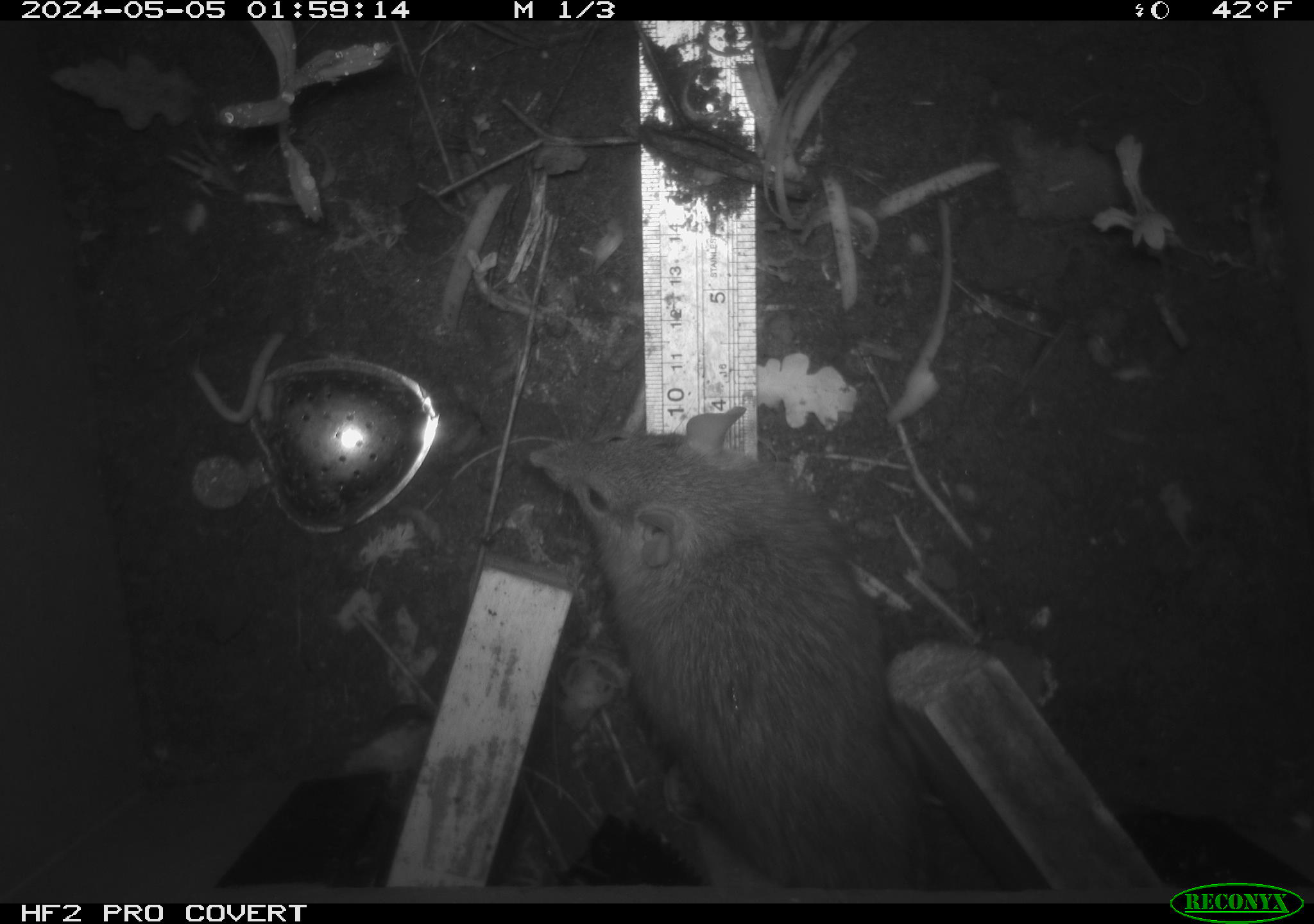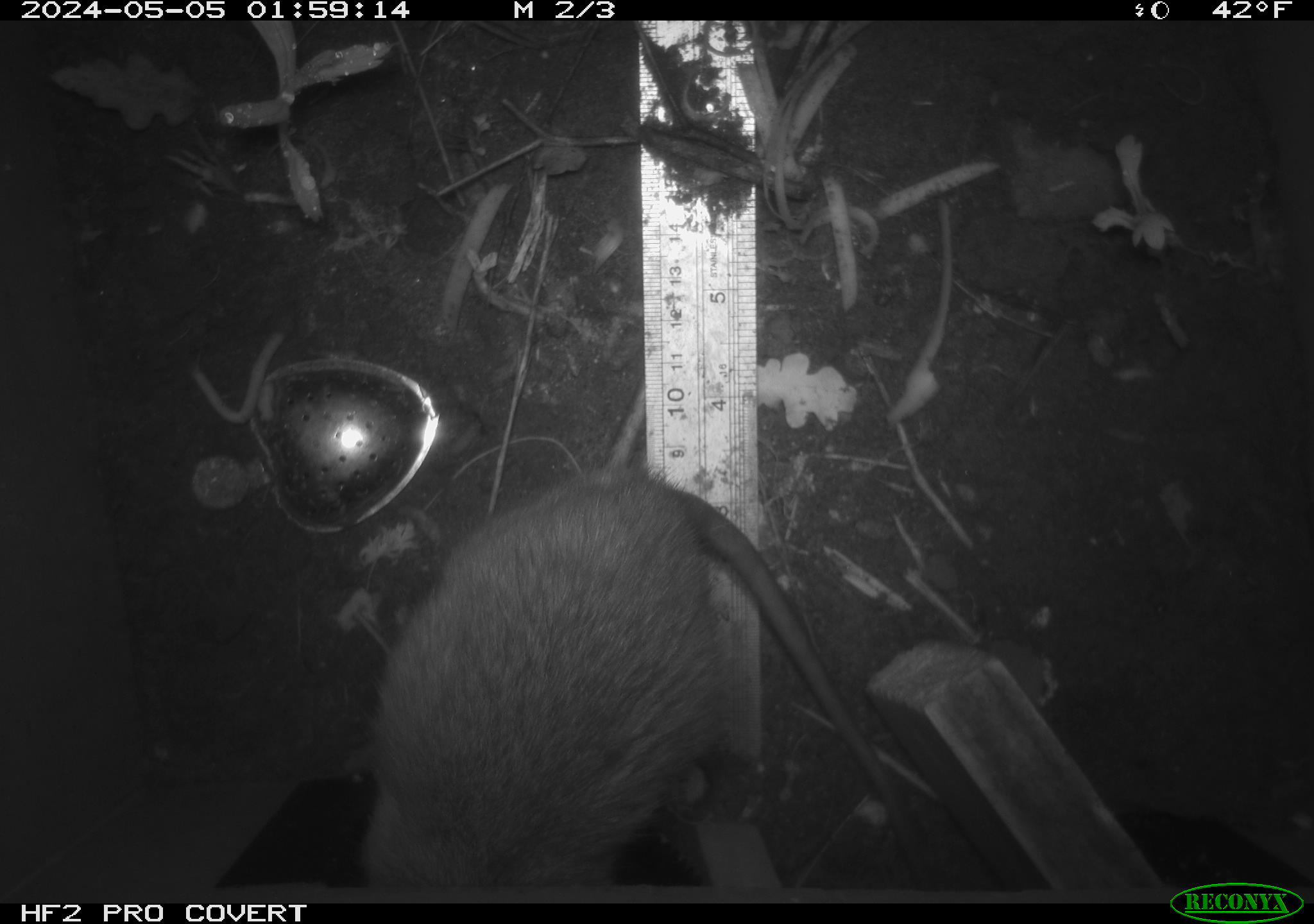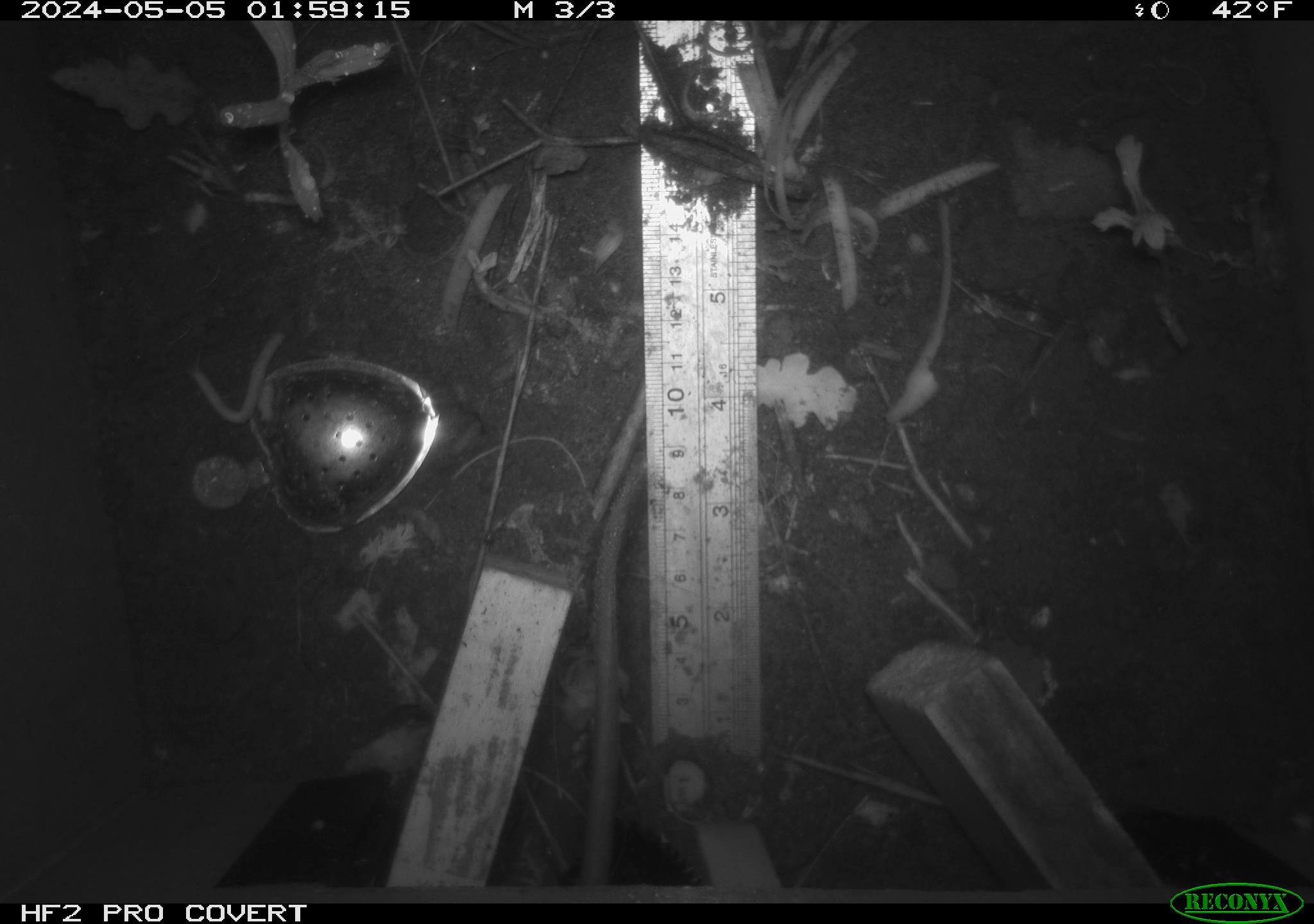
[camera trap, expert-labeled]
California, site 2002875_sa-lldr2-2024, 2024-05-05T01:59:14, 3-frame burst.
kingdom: Animalia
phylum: Chordata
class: Mammalia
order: Rodentia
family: Muridae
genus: Rattus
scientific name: Rattus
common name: rat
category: rattus species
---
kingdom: Animalia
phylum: Chordata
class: Mammalia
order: Rodentia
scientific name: Rodentia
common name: rodent